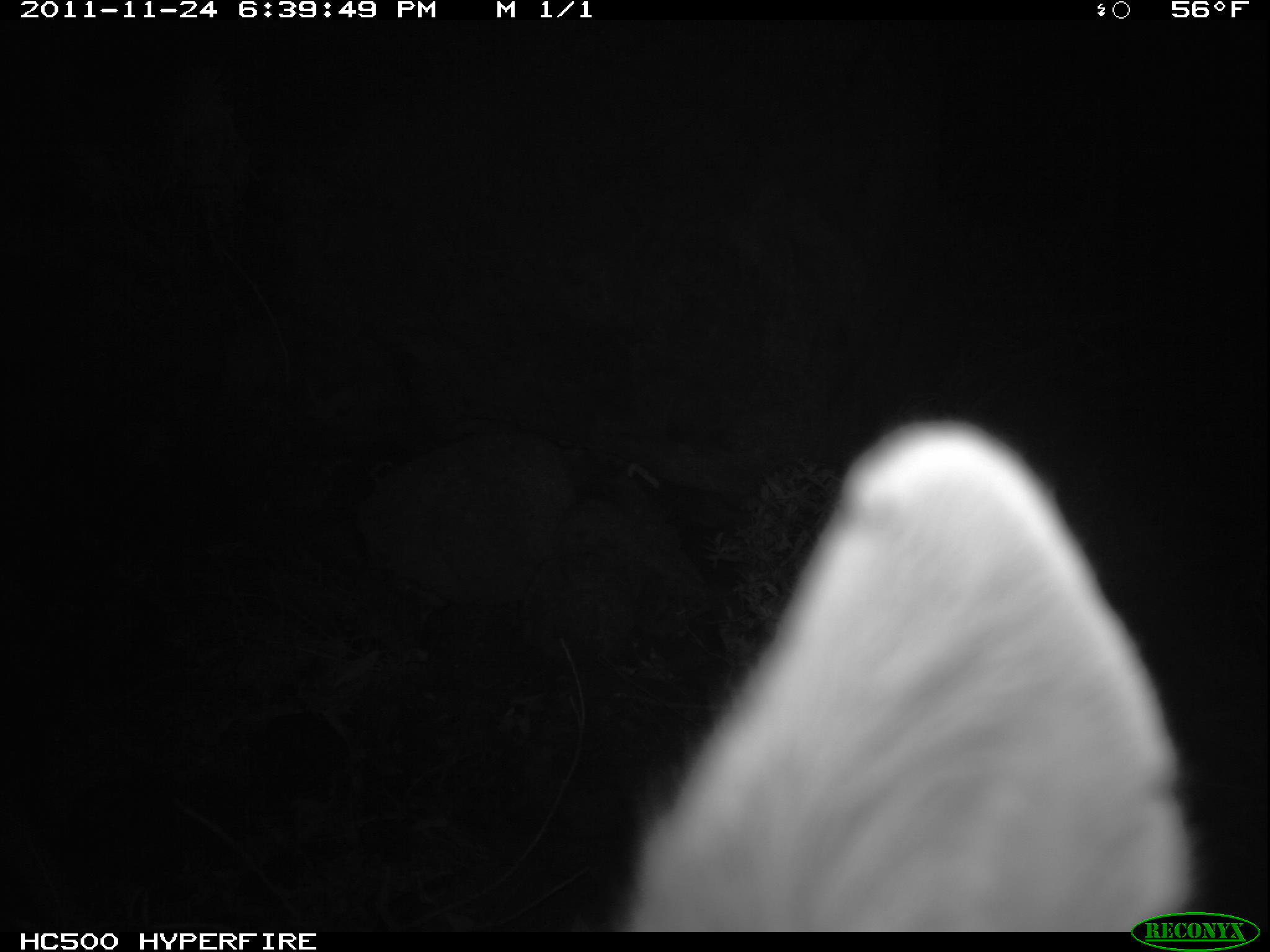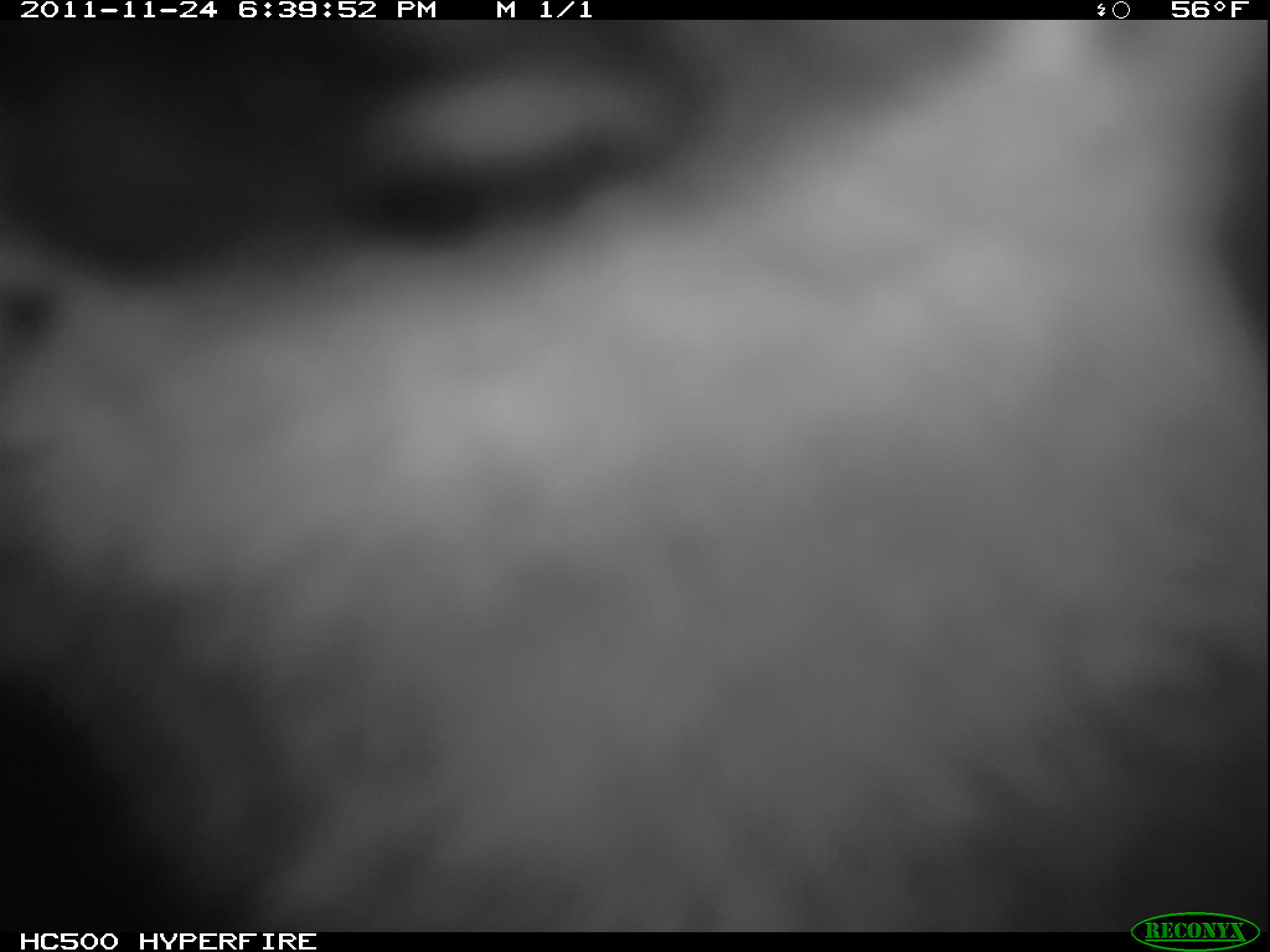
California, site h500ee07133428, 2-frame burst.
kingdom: Animalia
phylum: Chordata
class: Mammalia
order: Carnivora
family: Canidae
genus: Urocyon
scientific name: Urocyon littoralis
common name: island fox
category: fox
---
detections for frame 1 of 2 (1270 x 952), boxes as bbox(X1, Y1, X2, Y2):
fox: bbox(621, 416, 1201, 932)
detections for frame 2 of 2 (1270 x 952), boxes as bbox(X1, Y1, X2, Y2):
fox: bbox(0, 17, 1269, 928)